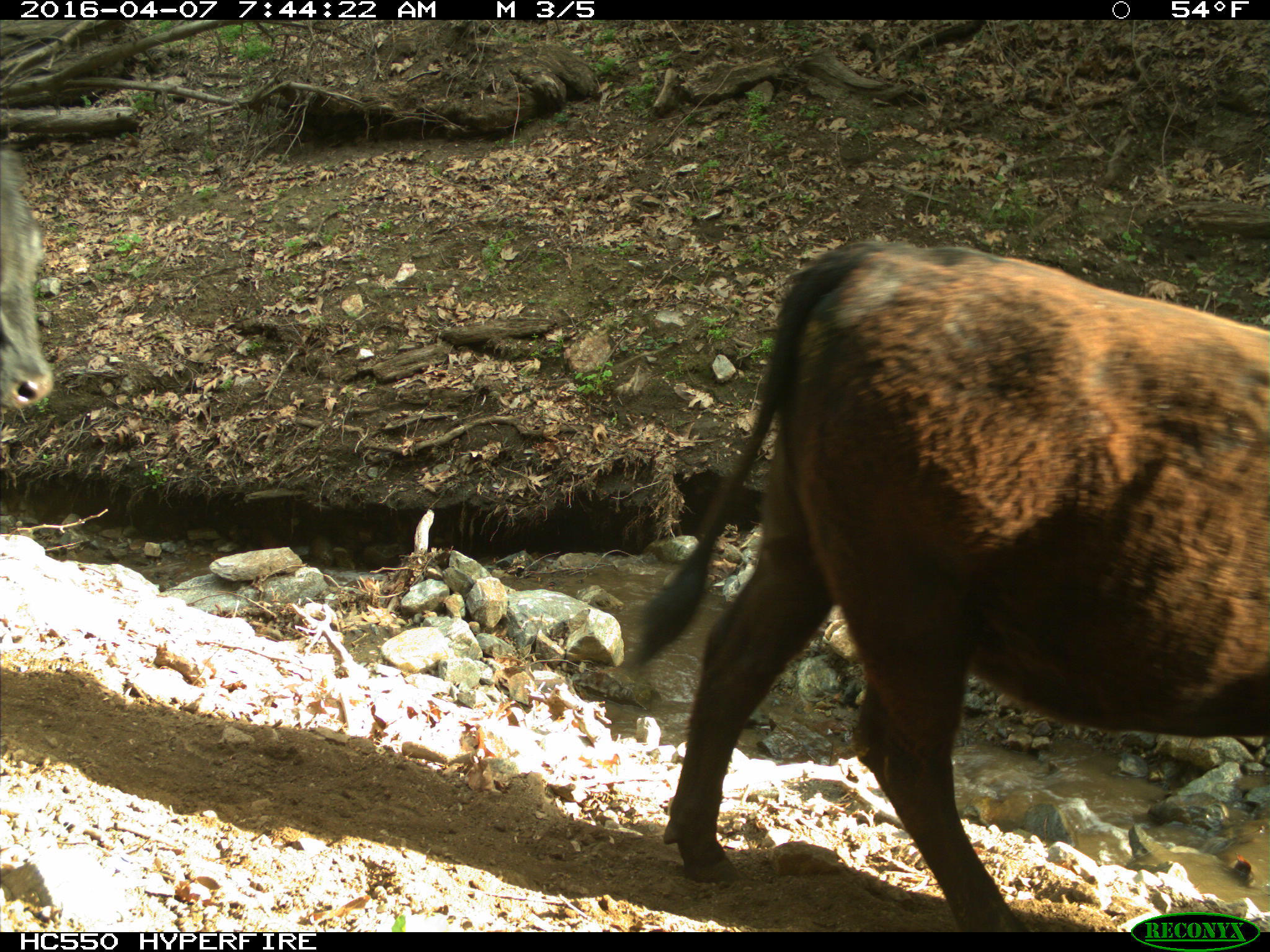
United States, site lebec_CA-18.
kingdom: Animalia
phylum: Chordata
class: Mammalia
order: Artiodactyla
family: Bovidae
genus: Bos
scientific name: Bos taurus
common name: domestic cow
Bos taurus (domestic cow).